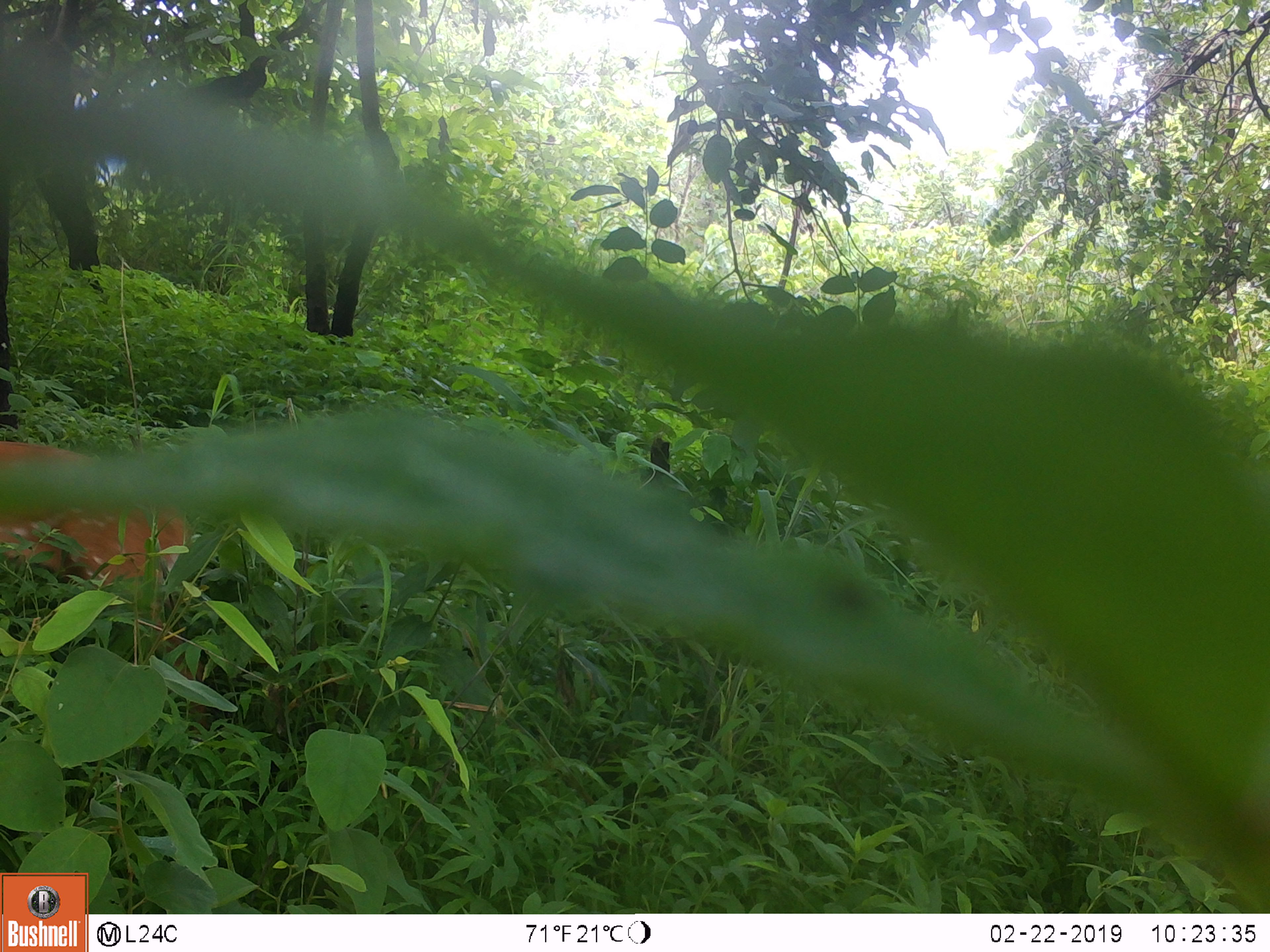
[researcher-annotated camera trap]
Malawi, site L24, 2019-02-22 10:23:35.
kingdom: Animalia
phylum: Chordata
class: Mammalia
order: Artiodactyla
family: Bovidae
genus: Tragelaphus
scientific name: Tragelaphus sylvaticus sylvaticus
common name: cape bushbuck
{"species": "cape bushbuck (Tragelaphus sylvaticus sylvaticus)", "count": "1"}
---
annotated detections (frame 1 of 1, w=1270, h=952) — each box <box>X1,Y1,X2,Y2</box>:
cape bushbuck: <box>0,428,185,691</box>